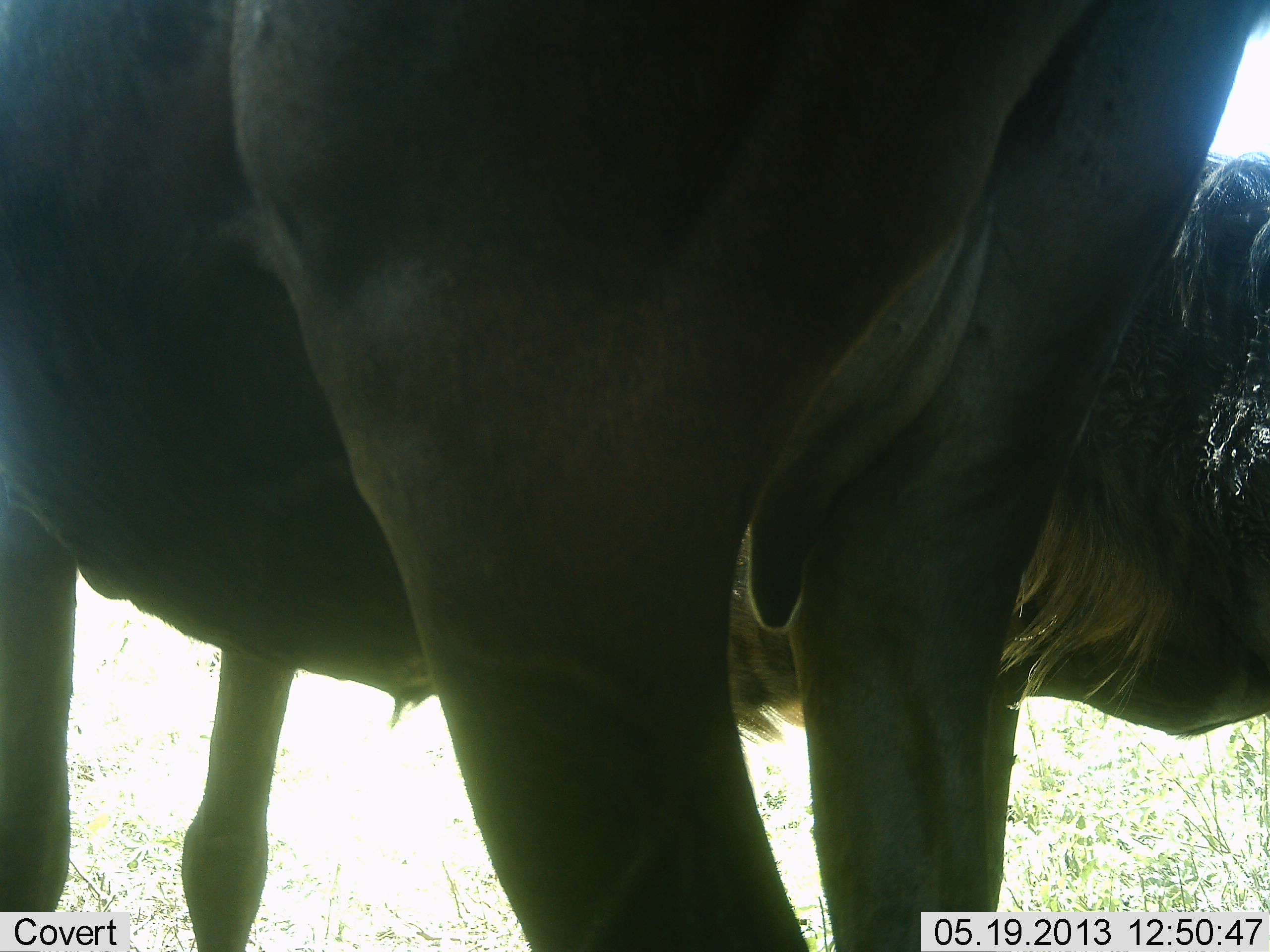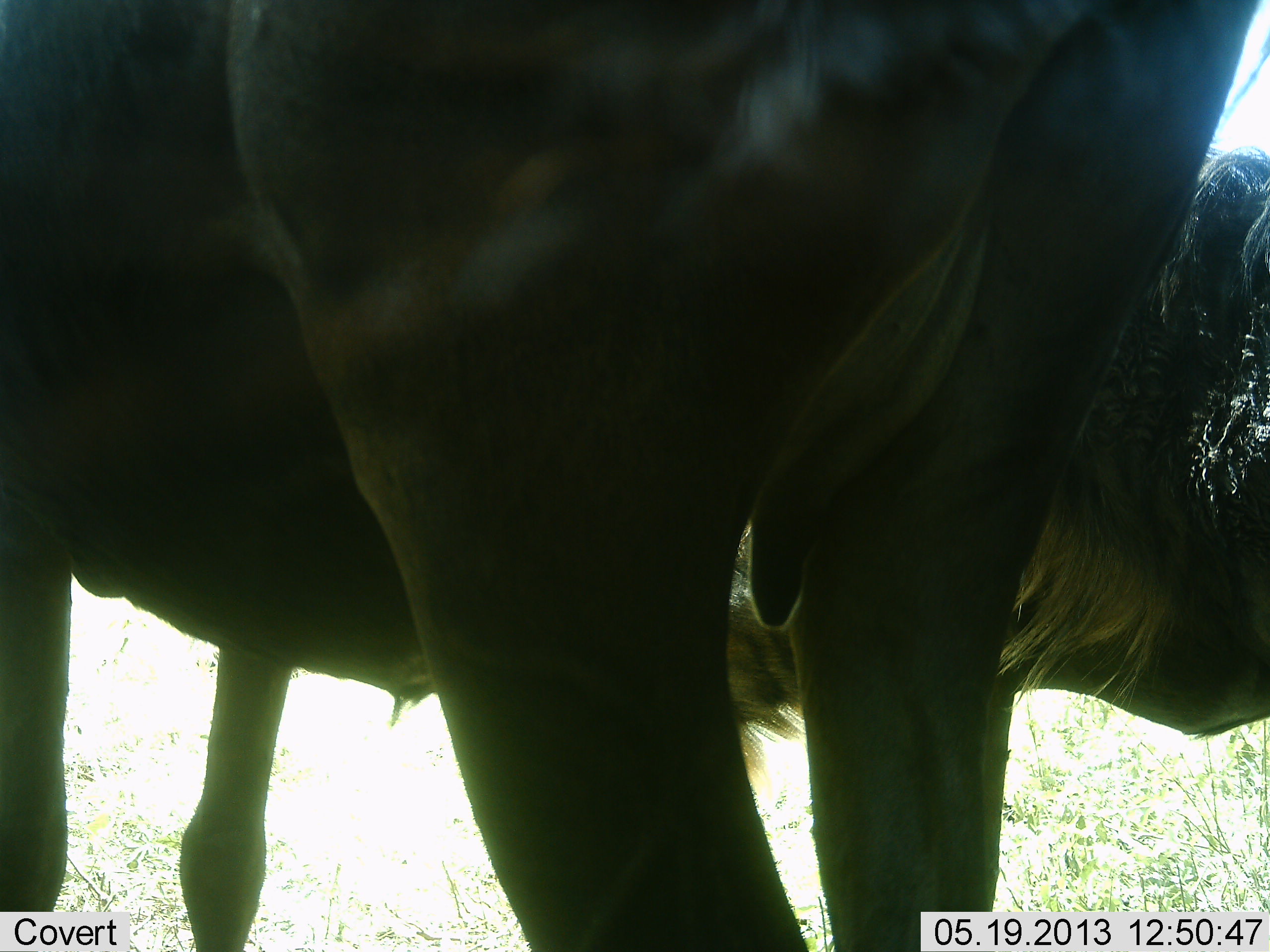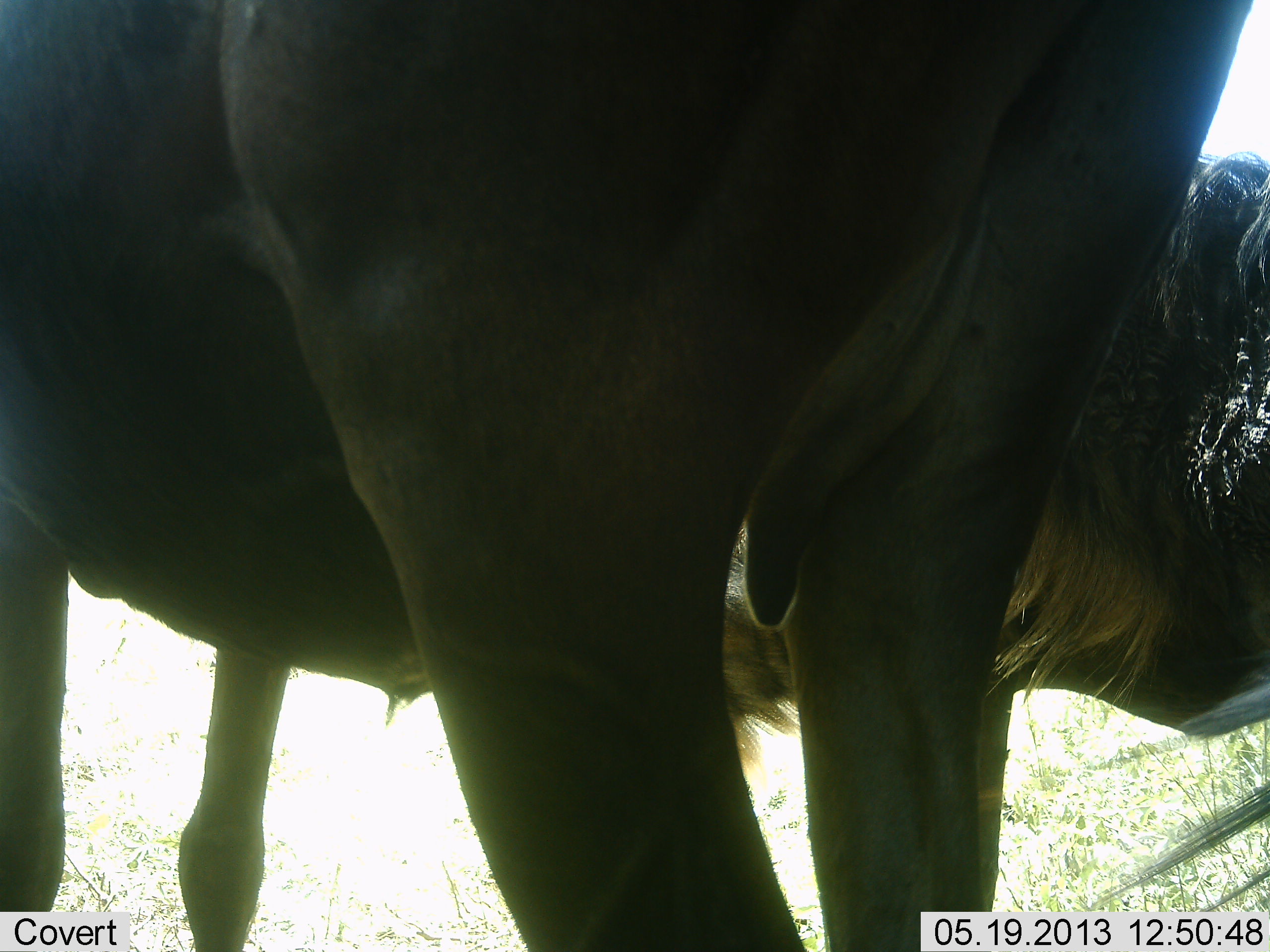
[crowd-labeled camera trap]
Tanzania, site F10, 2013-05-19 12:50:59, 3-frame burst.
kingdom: Animalia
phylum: Chordata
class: Mammalia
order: Artiodactyla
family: Bovidae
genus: Connochaetes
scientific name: Connochaetes taurinus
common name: blue wildebeest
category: wildebeest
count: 2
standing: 100%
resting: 0%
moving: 0%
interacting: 3%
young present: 3%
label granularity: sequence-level